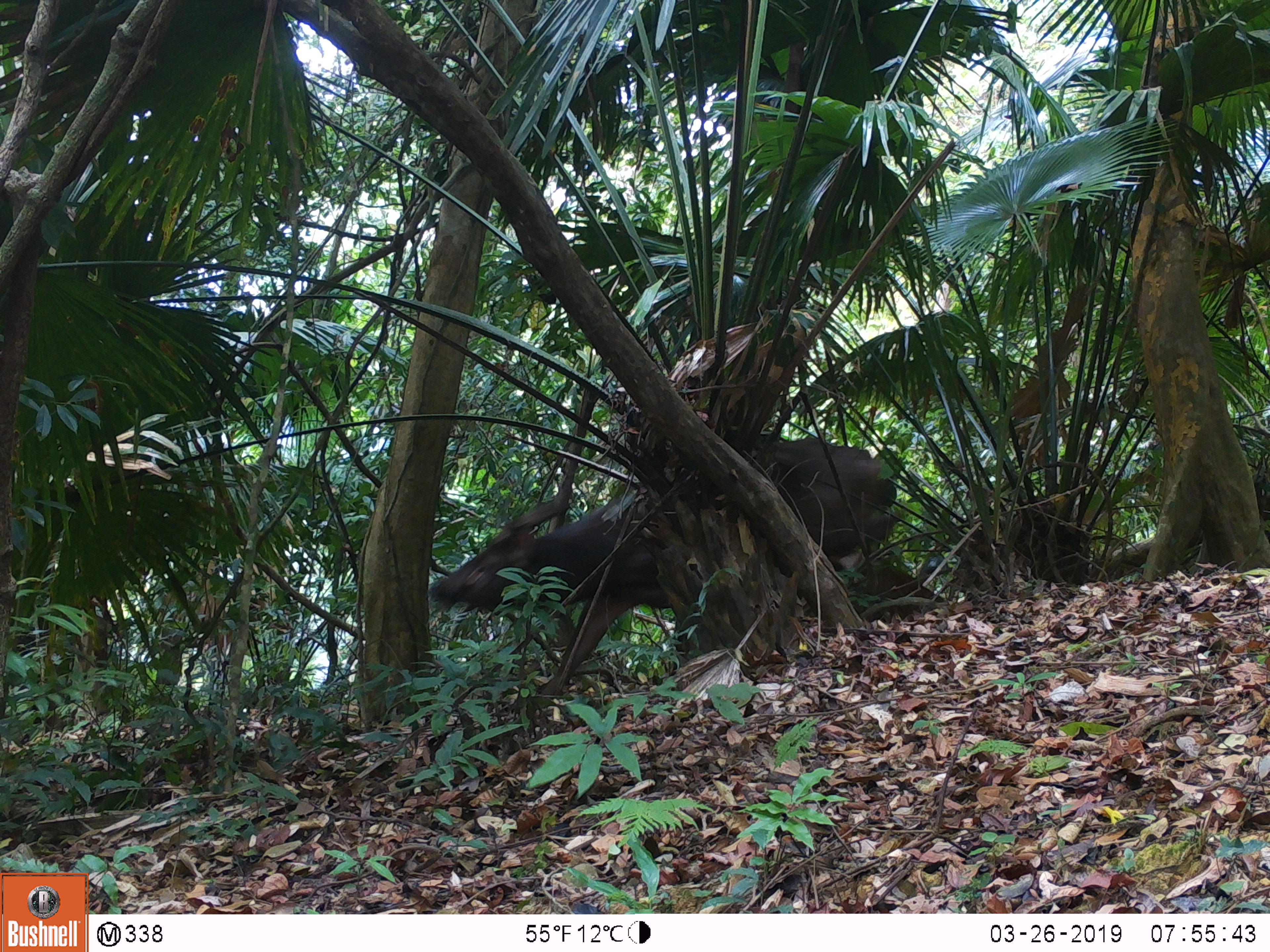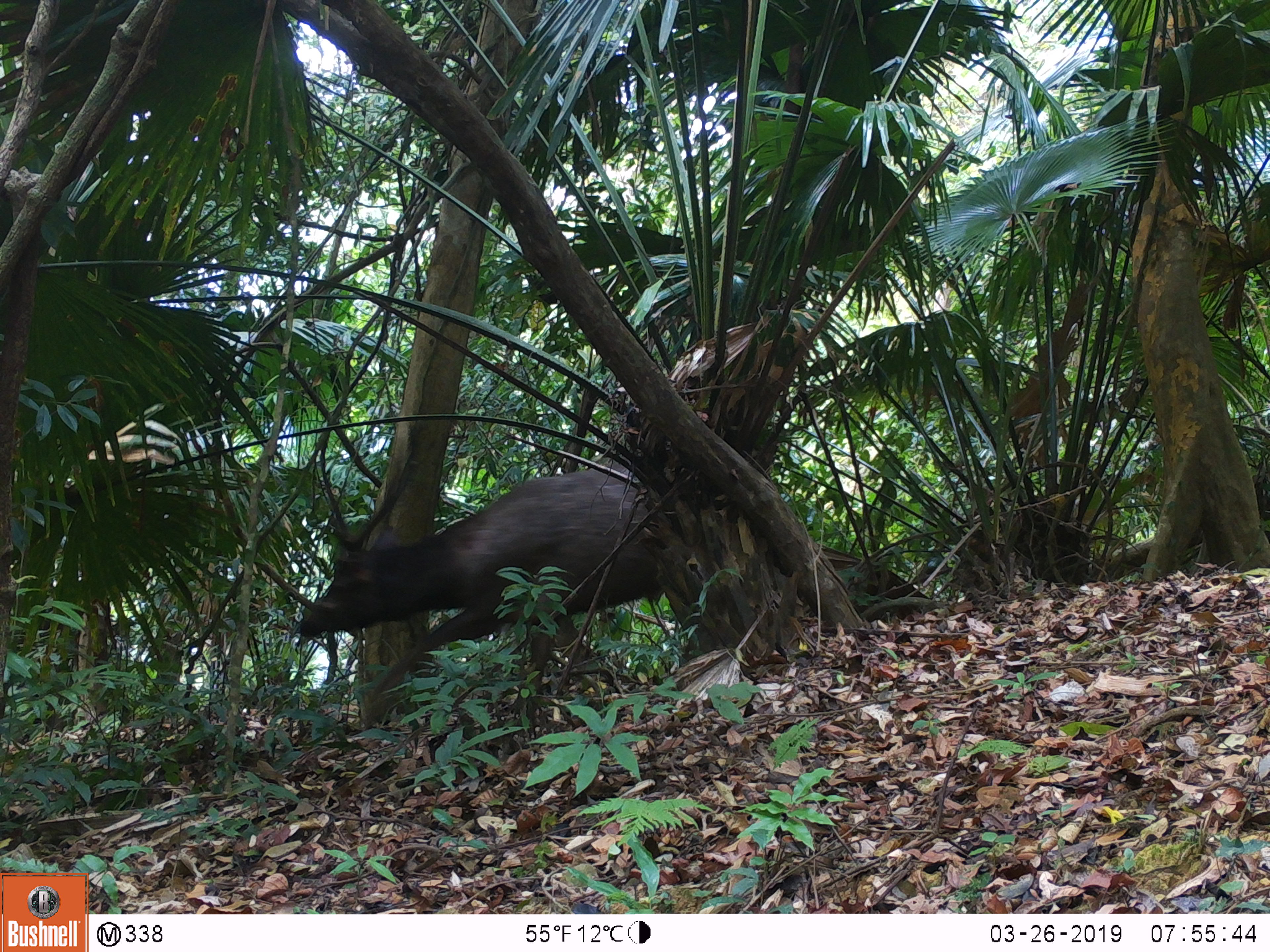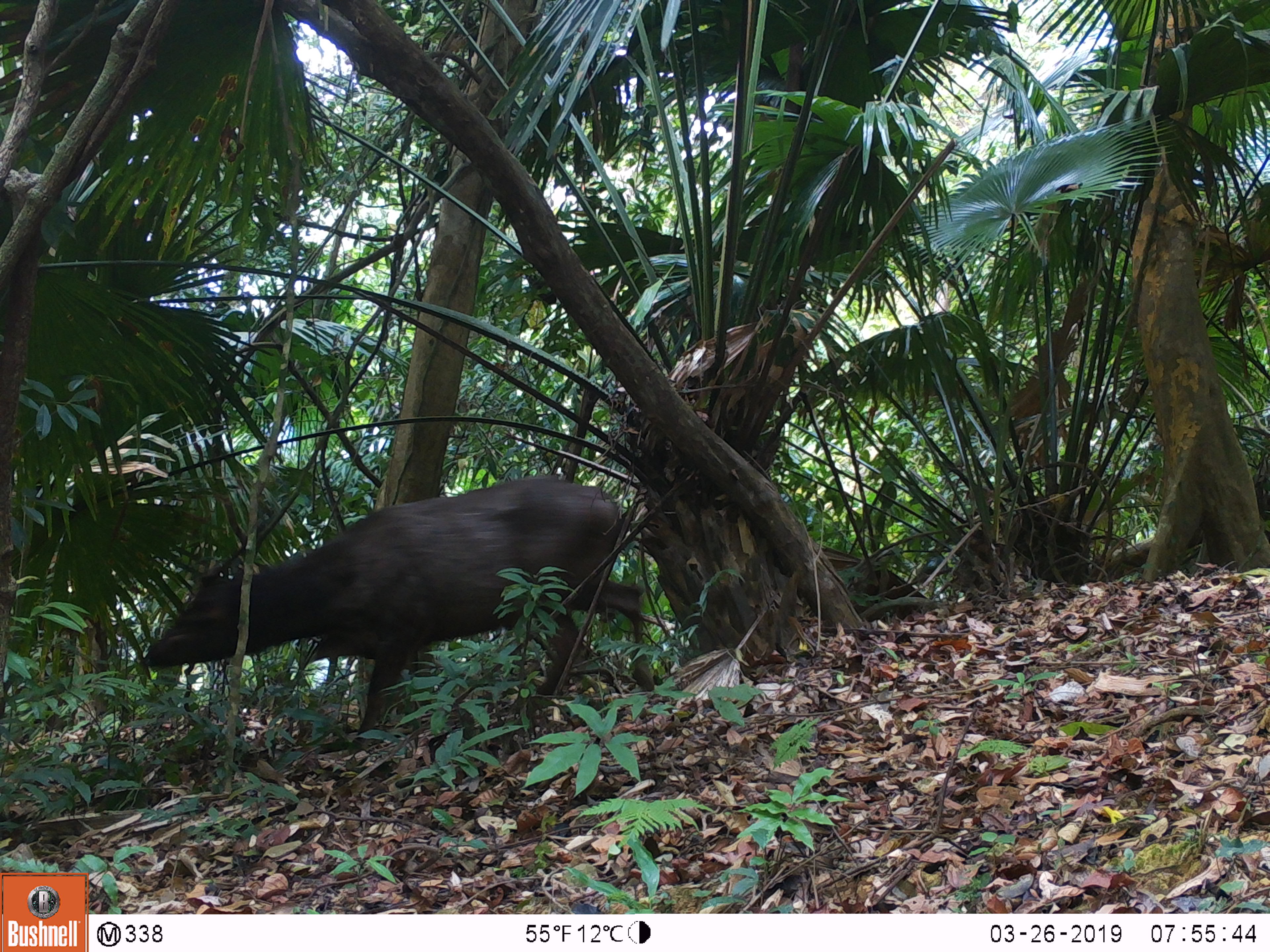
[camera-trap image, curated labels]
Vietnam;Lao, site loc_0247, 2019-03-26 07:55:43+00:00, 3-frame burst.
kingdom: Animalia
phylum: Chordata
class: Mammalia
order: Artiodactyla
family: Cervidae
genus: Rusa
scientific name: Rusa unicolor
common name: sambar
Sambar (Rusa unicolor). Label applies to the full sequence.